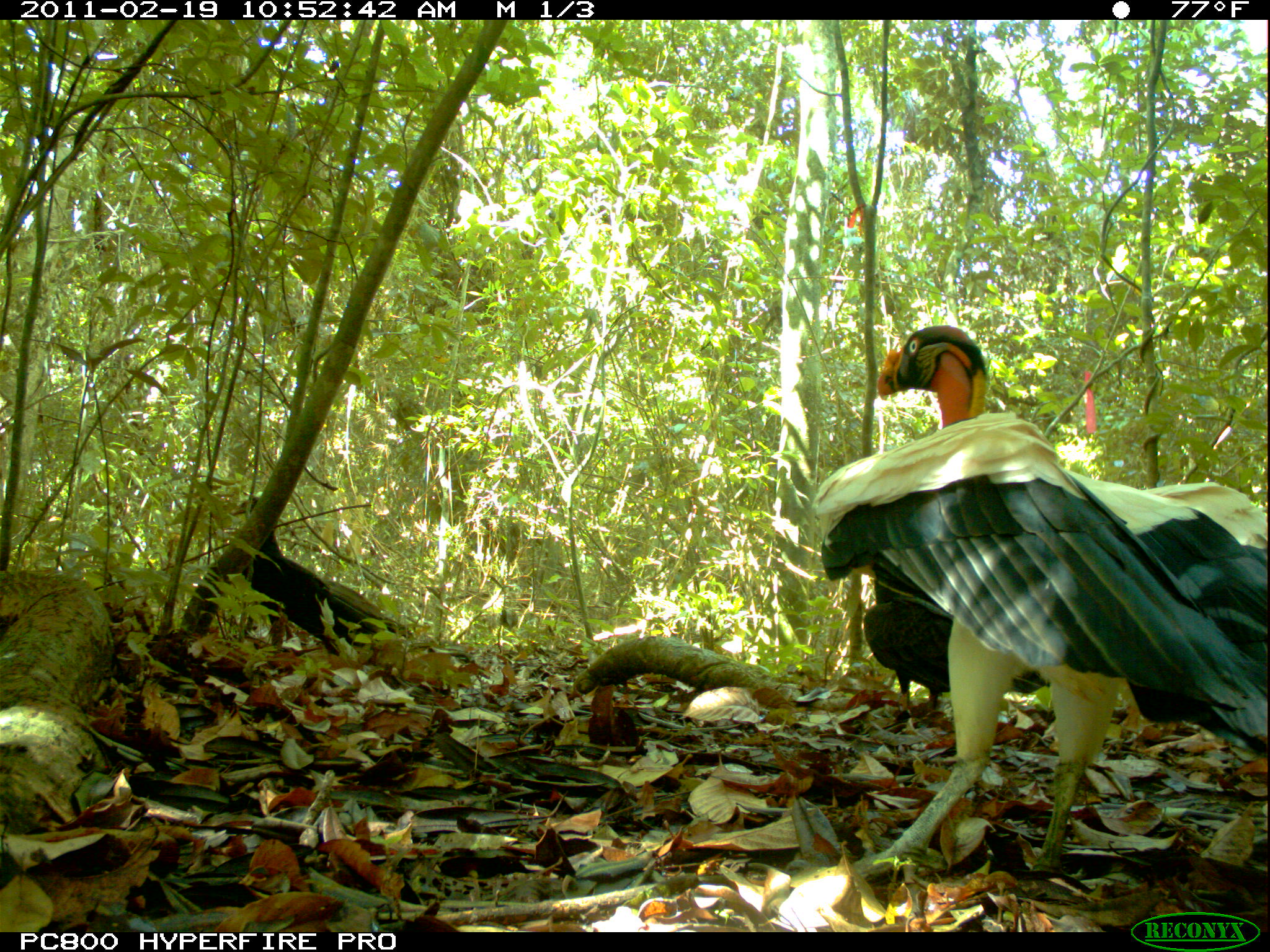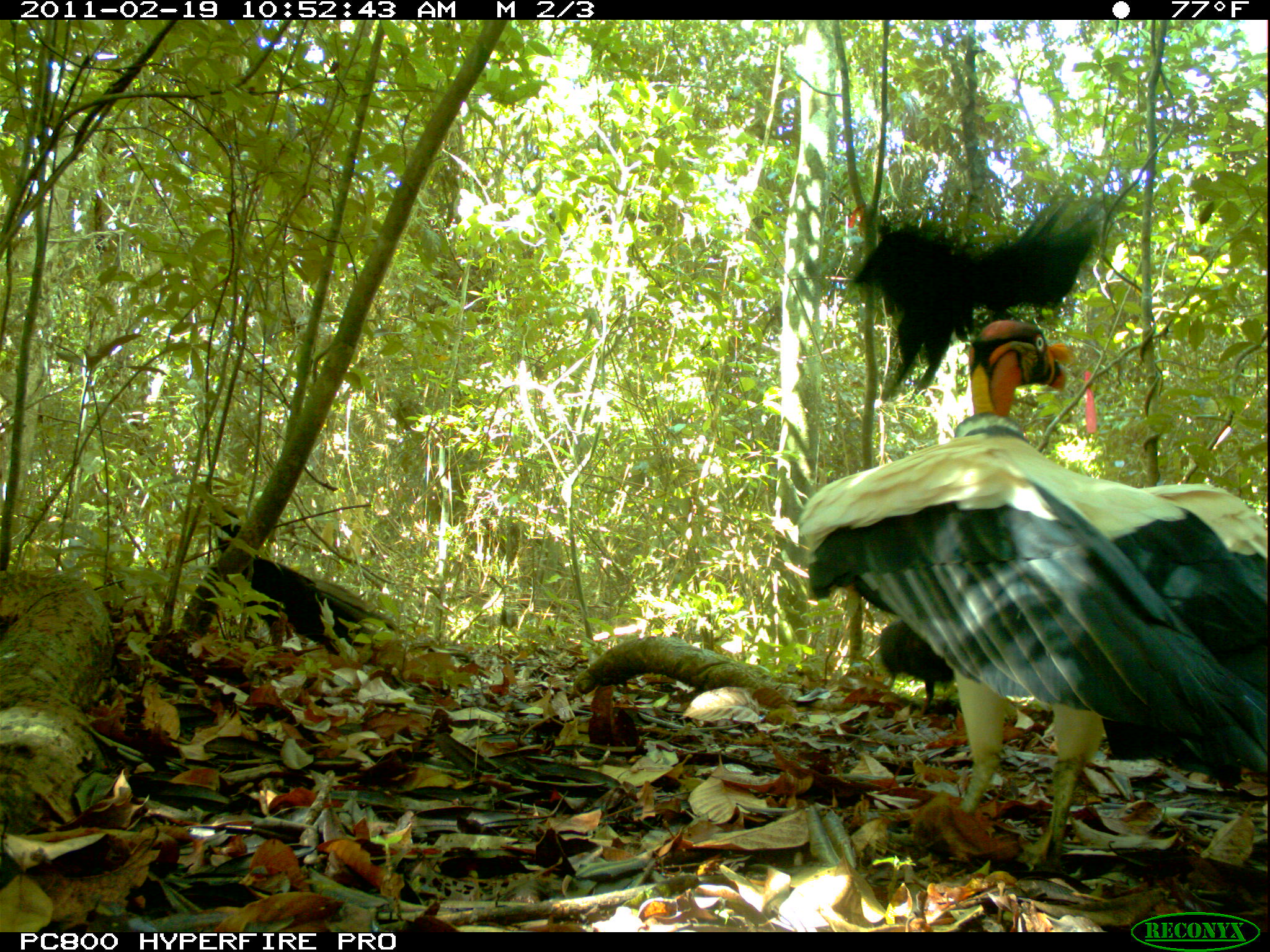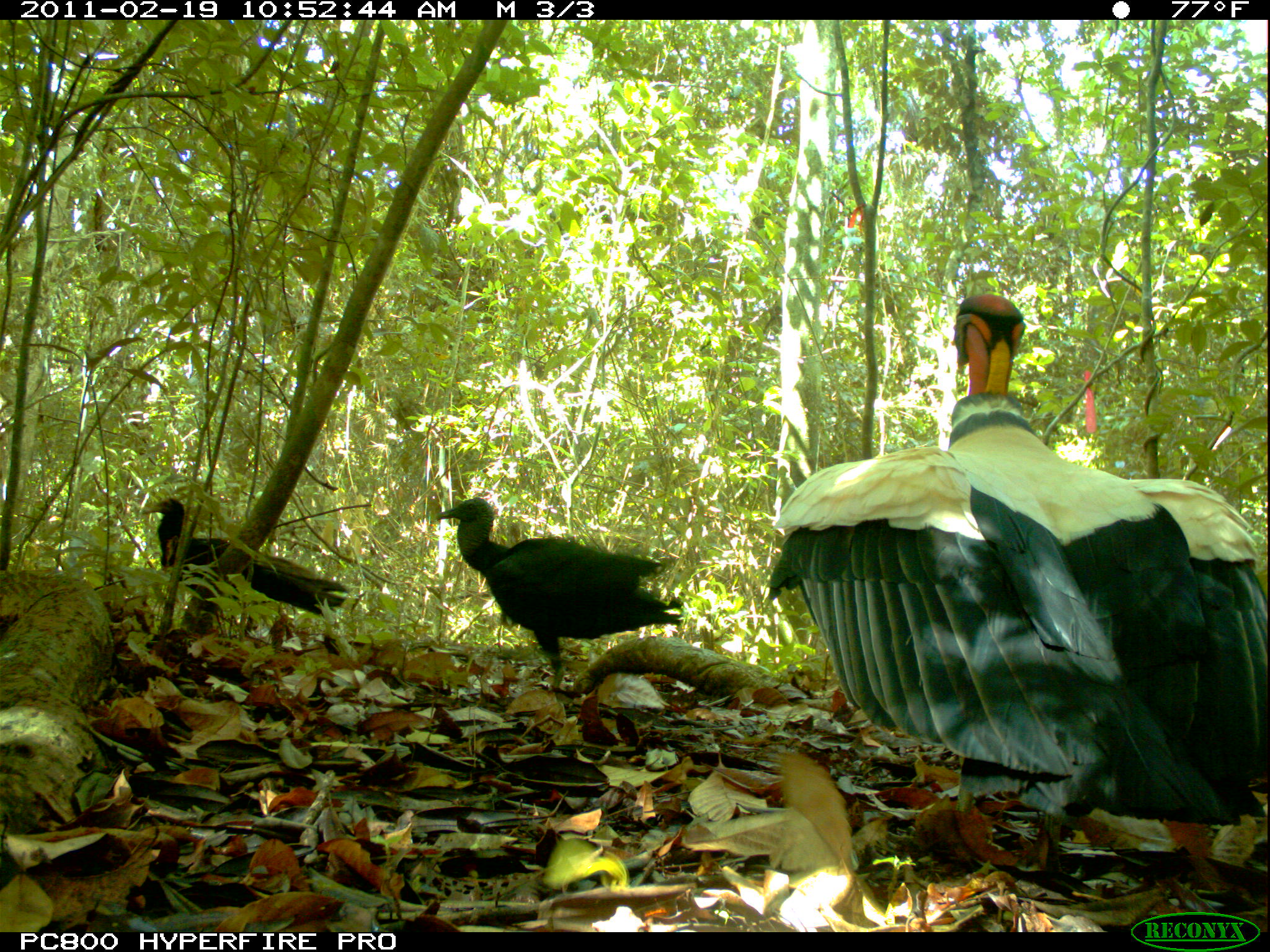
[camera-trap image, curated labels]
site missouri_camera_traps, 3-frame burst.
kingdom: Animalia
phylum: Chordata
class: Aves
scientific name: Aves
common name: bird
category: bird spec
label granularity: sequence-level